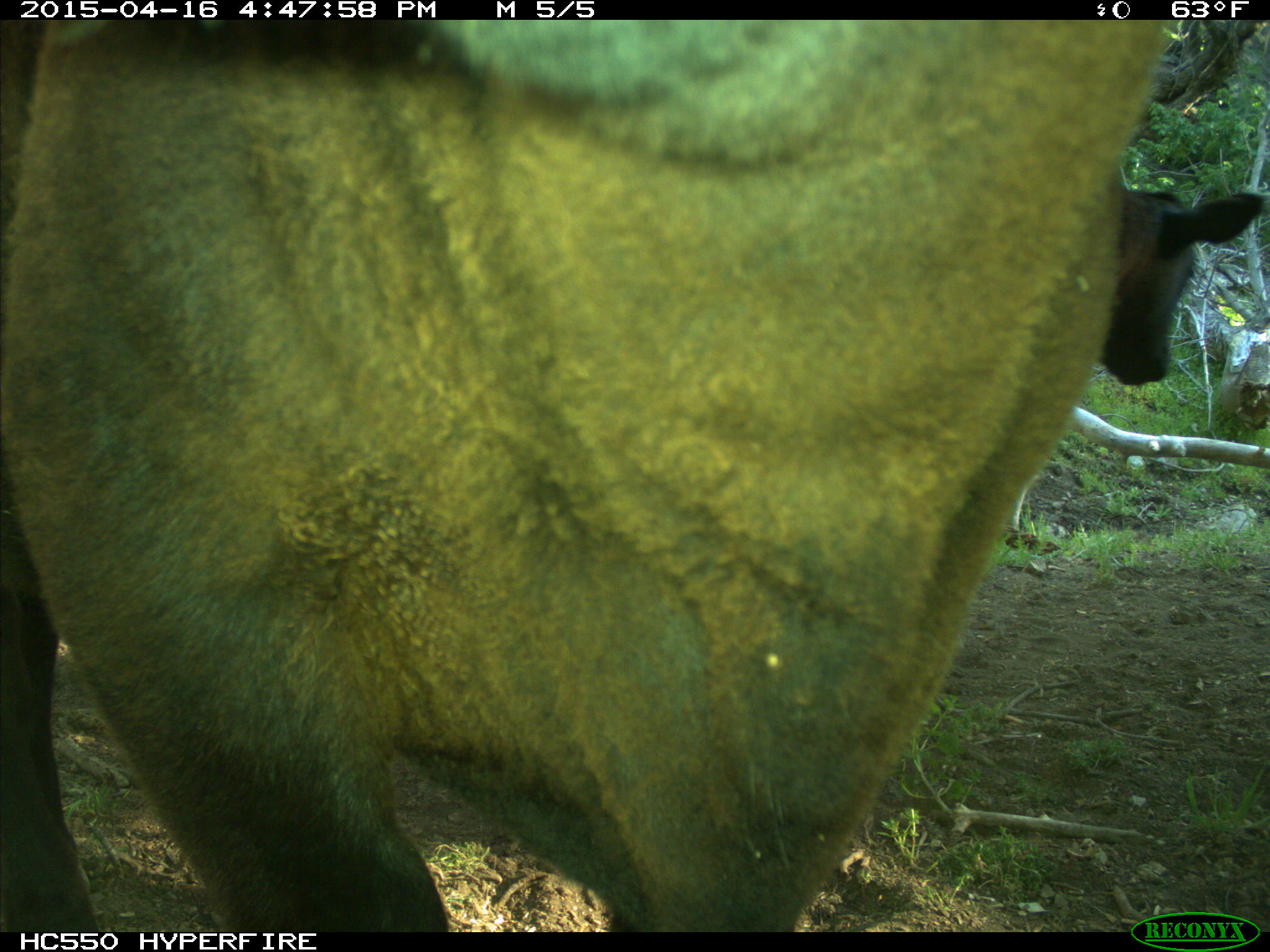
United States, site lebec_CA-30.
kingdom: Animalia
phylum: Chordata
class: Mammalia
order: Artiodactyla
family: Bovidae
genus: Bos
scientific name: Bos taurus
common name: domestic cow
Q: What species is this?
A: Bos taurus (domestic cow).